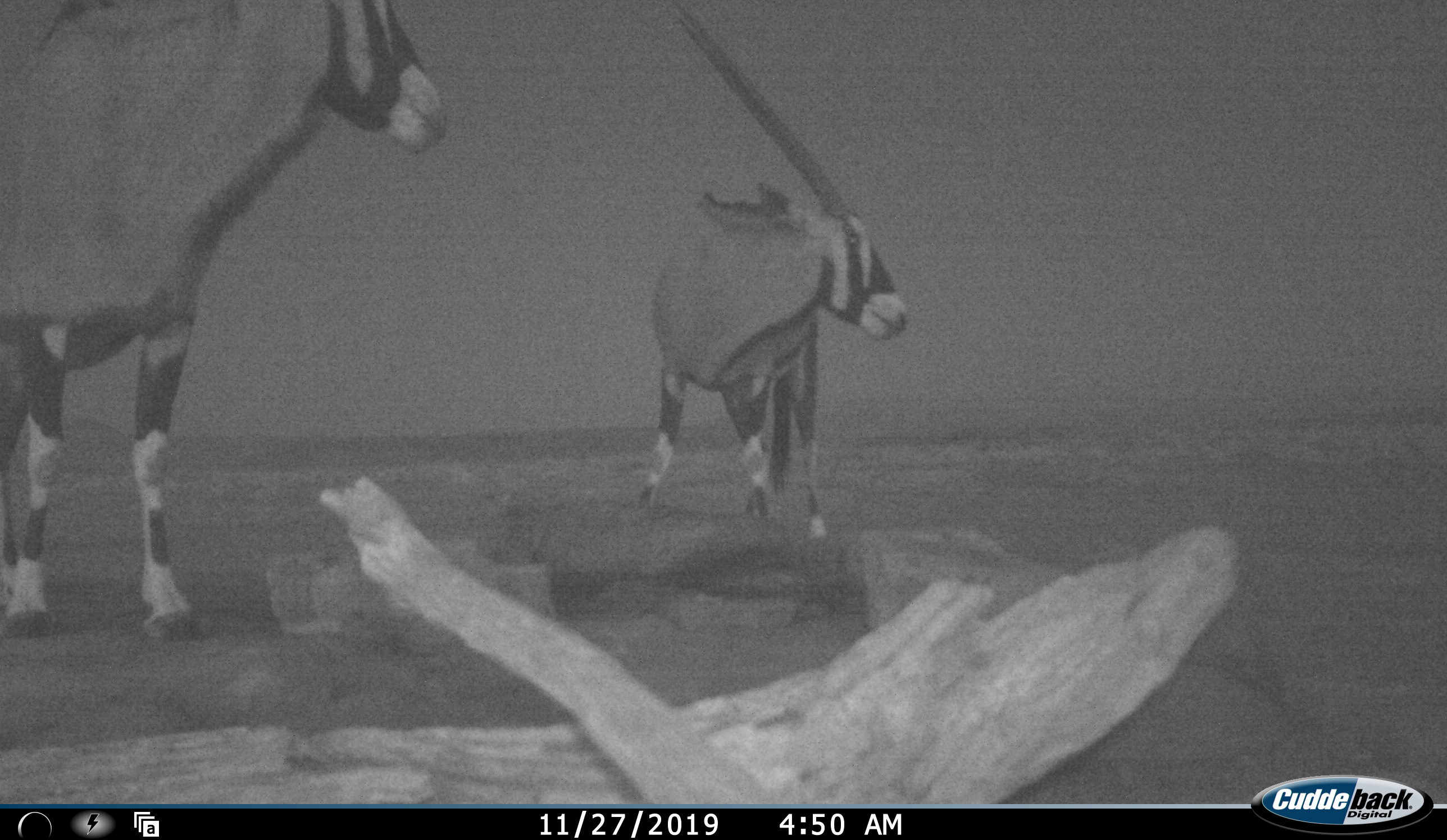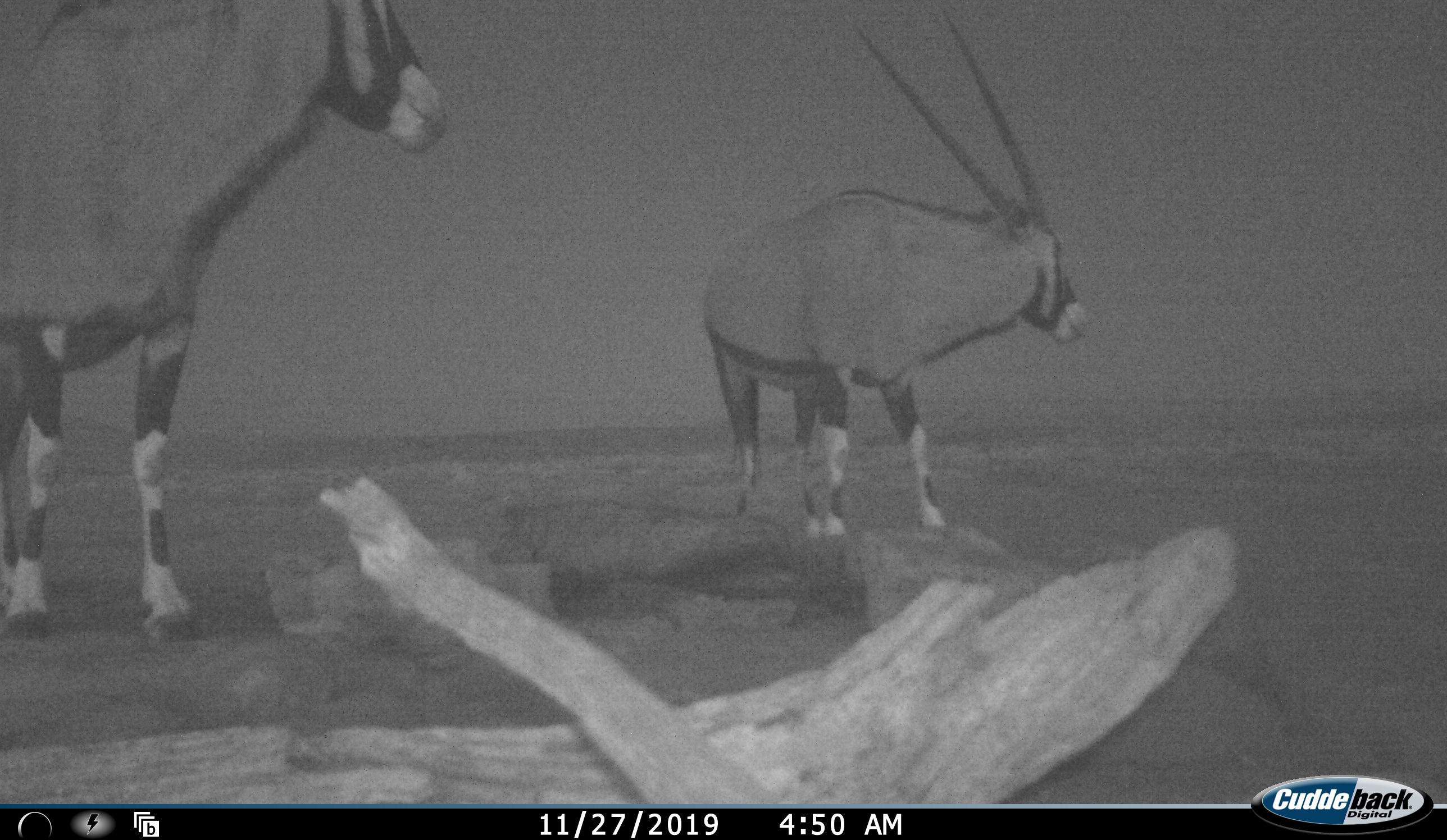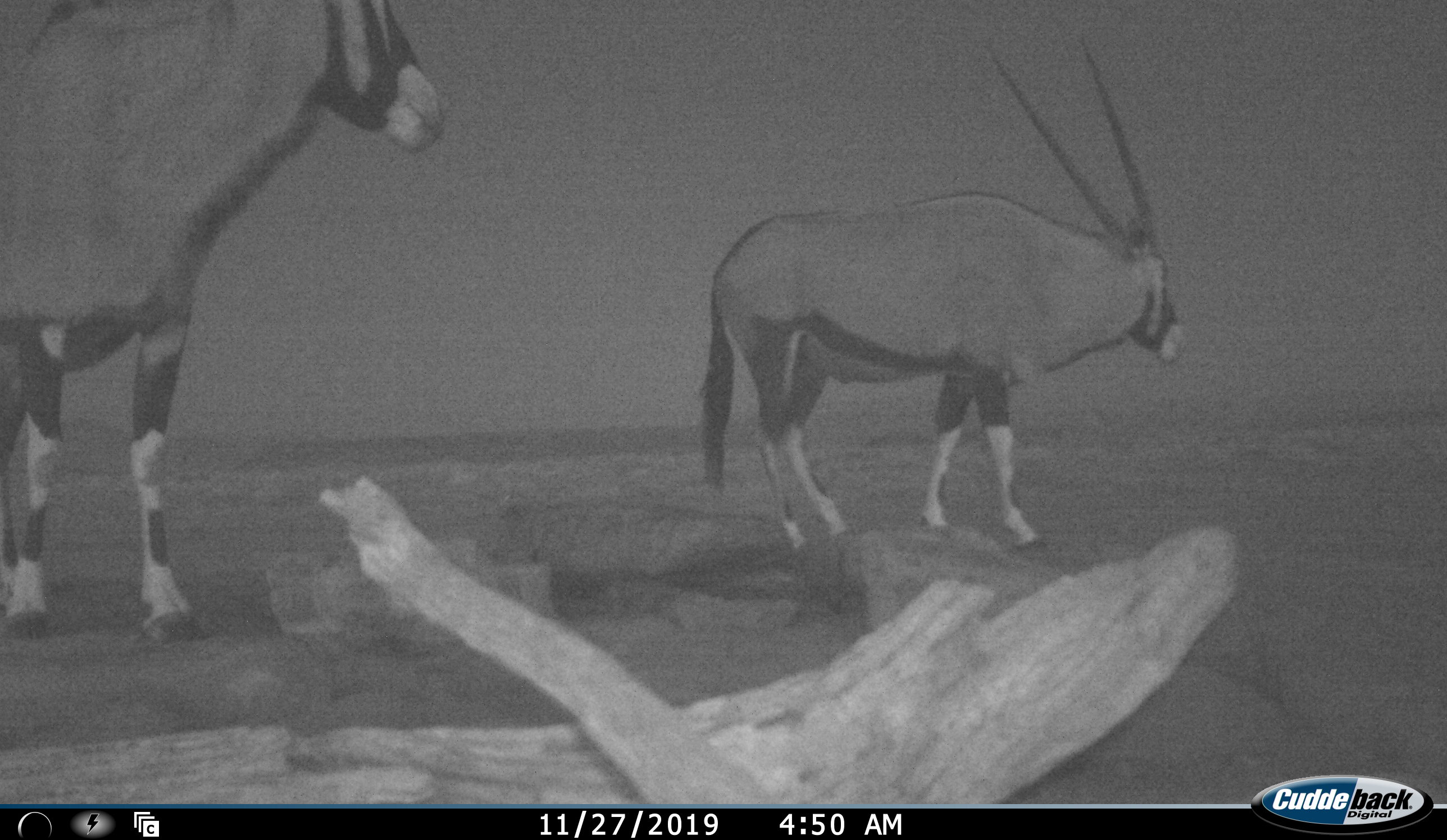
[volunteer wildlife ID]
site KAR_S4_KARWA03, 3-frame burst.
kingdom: Animalia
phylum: Chordata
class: Mammalia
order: Artiodactyla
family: Bovidae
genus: Oryx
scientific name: Oryx gazella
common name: gemsbok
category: oryx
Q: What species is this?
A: Oryx (gemsbok) (Oryx gazella).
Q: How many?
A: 2.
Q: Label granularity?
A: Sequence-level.